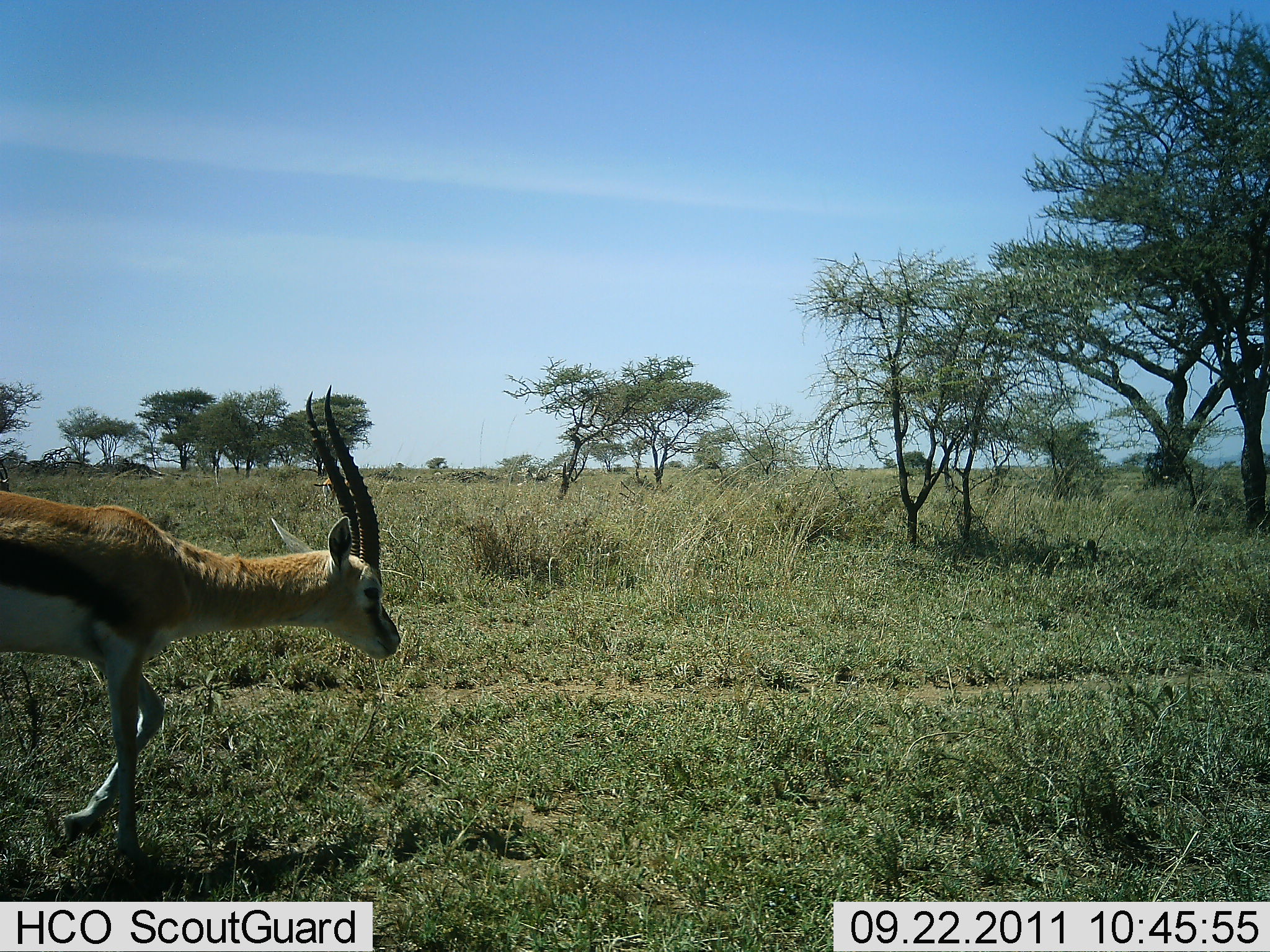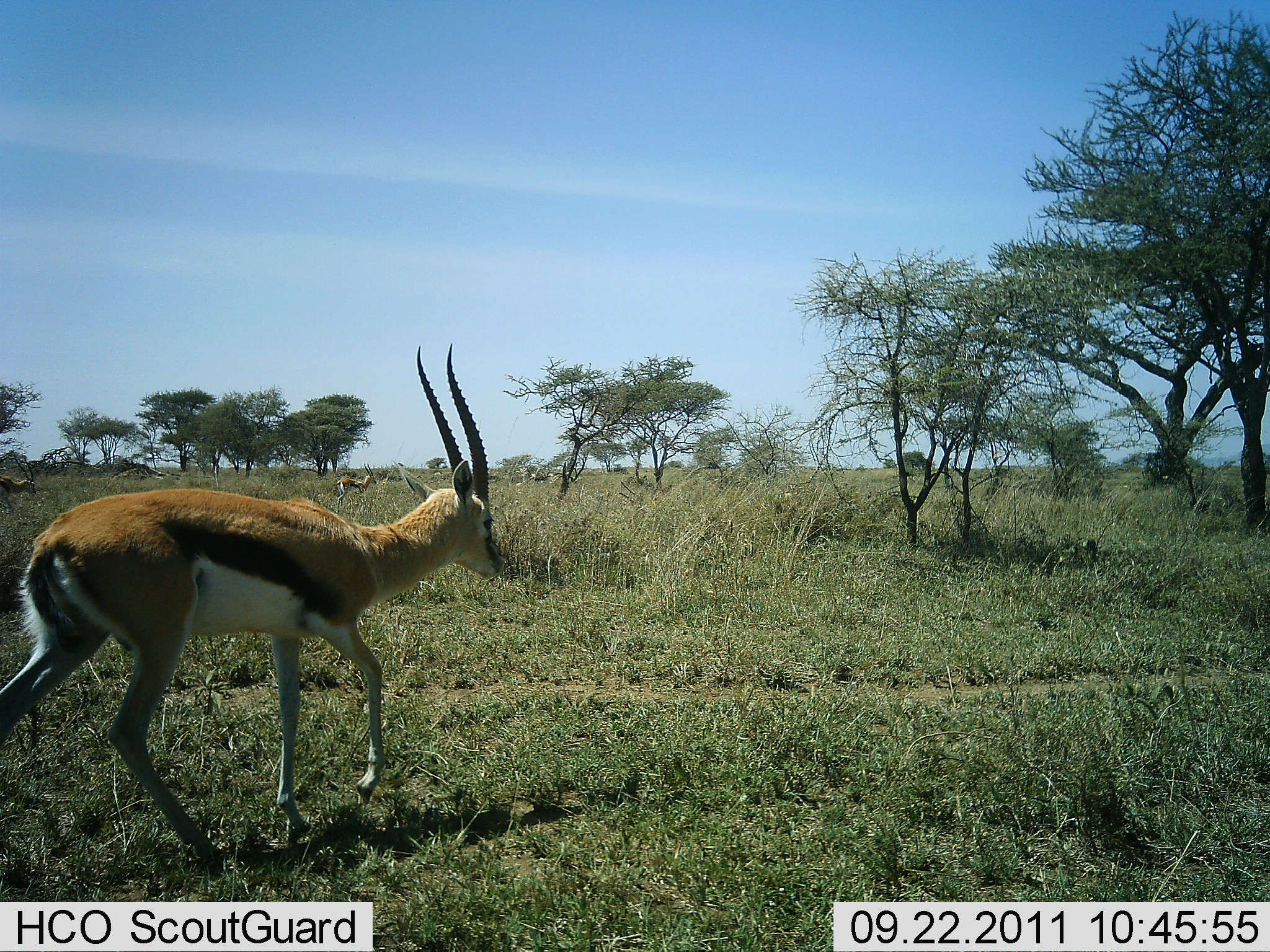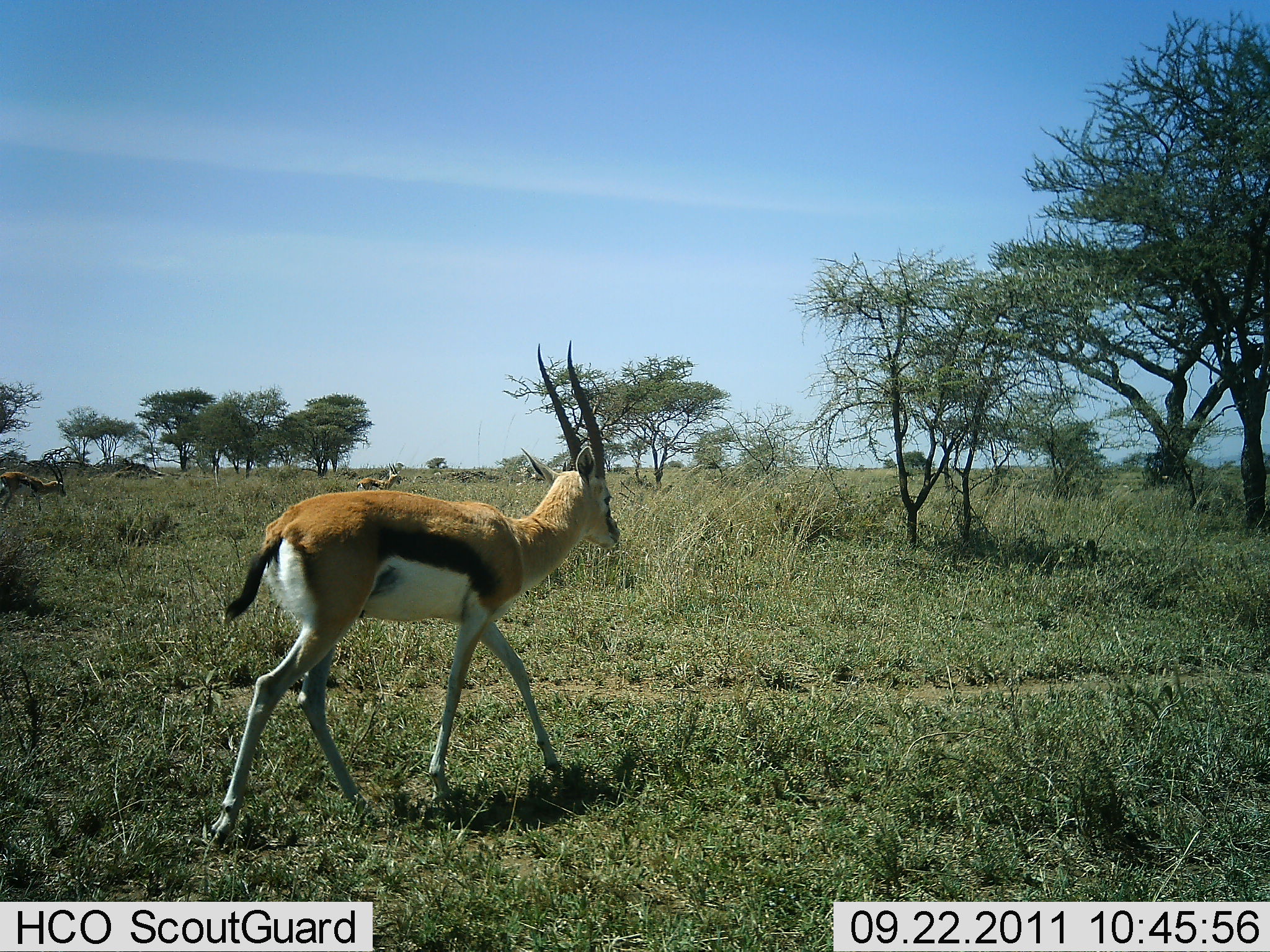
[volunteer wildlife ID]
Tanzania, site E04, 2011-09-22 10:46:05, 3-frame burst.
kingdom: Animalia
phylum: Chordata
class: Mammalia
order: Artiodactyla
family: Bovidae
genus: Eudorcas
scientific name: Eudorcas thomsonii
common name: thomson's gazelle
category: gazellethomsons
Gazellethomsons (thomson's gazelle) (Eudorcas thomsonii), count 3. Behavior (volunteer vote fractions): standing 9%, resting 0%, moving 100%, interacting 0%. Young present (vote fraction): 0%. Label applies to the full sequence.